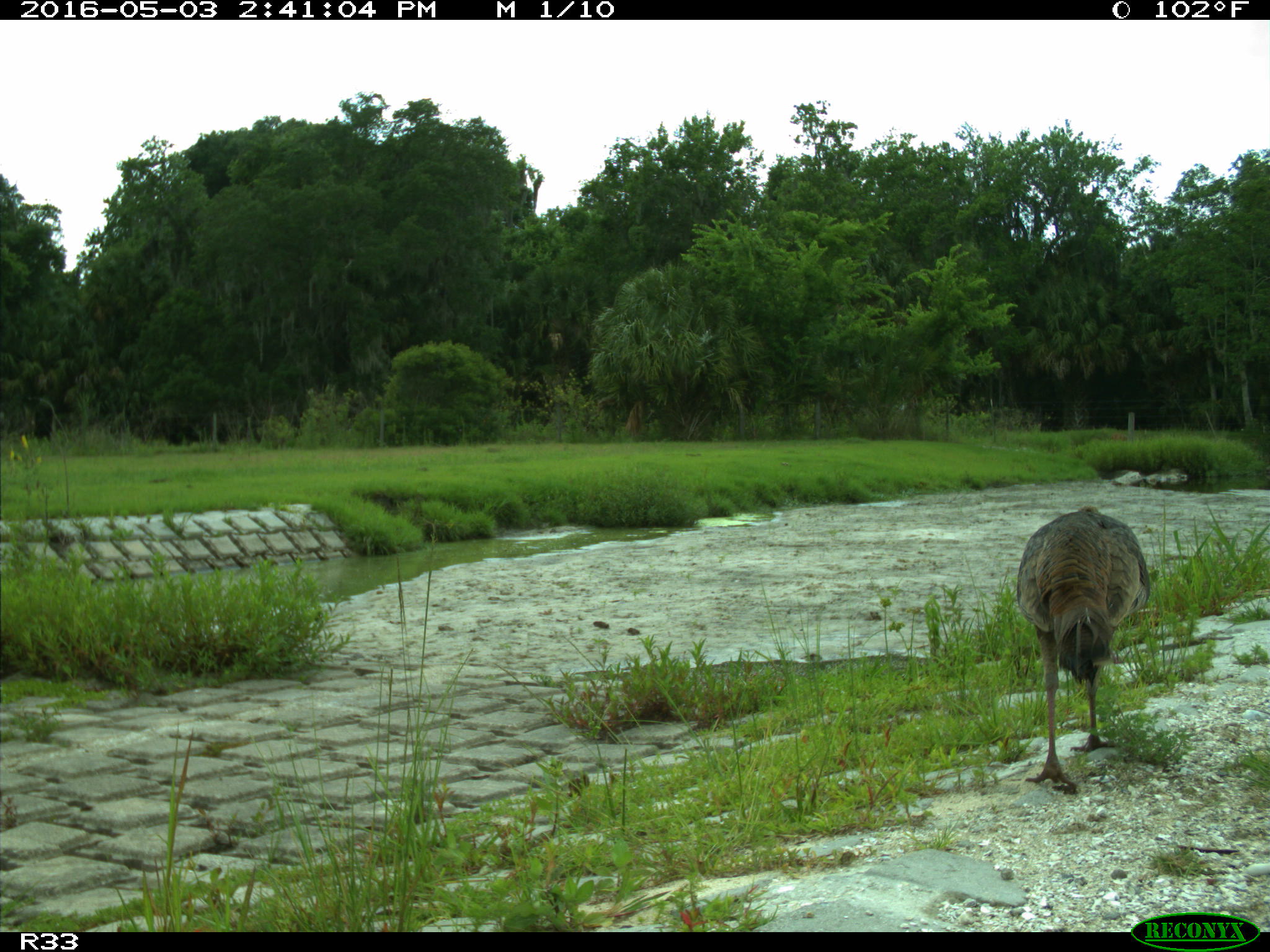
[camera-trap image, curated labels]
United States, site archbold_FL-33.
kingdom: Animalia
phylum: Chordata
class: Aves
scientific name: Aves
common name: birds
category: unidentified bird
Unidentified bird (birds) (Aves).